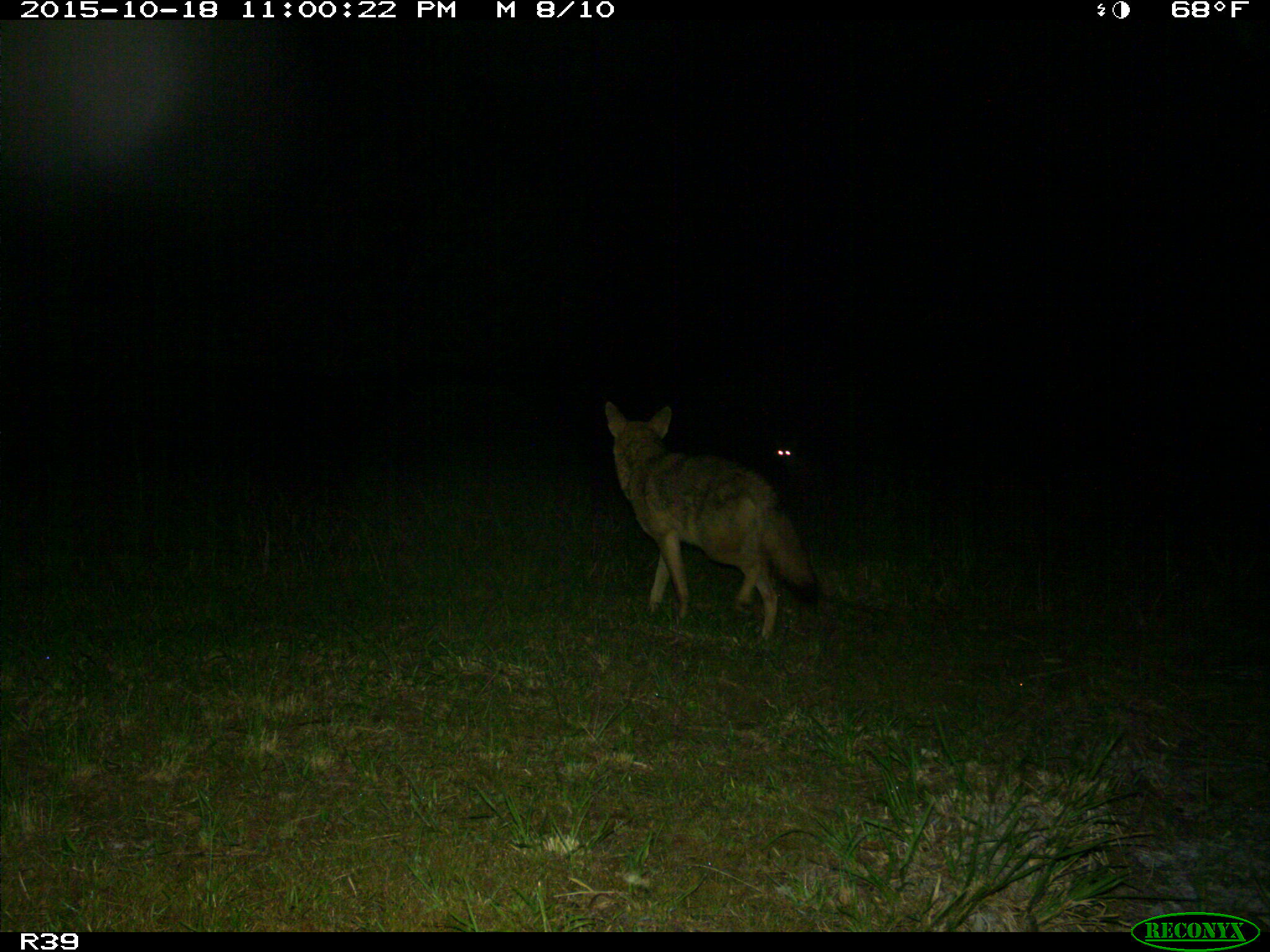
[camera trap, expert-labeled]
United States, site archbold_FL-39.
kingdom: Animalia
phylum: Chordata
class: Mammalia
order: Carnivora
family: Canidae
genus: Canis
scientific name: Canis latrans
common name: coyote